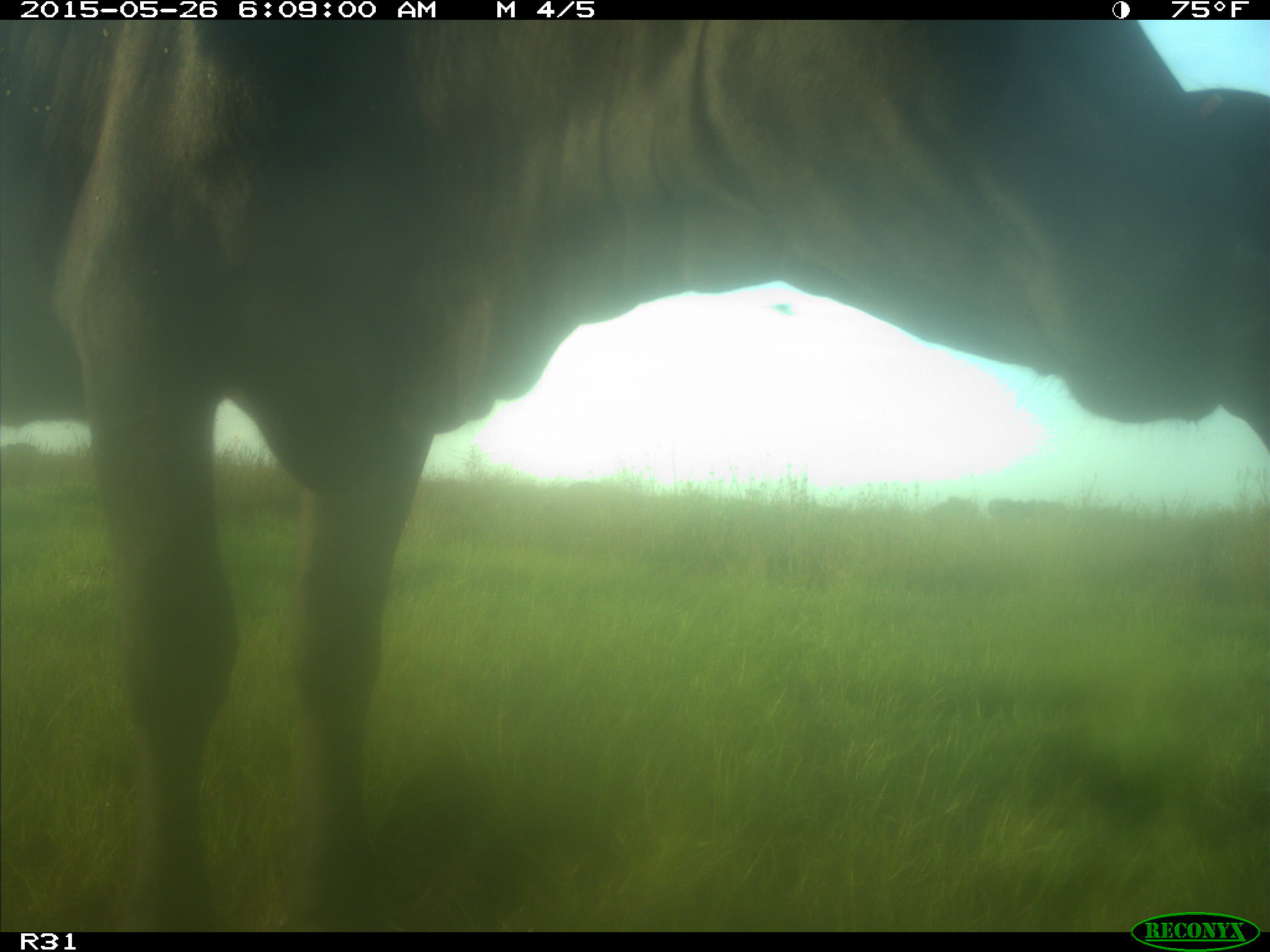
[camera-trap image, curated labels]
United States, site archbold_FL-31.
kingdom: Animalia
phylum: Chordata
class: Mammalia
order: Artiodactyla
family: Bovidae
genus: Bos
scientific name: Bos taurus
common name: domestic cow